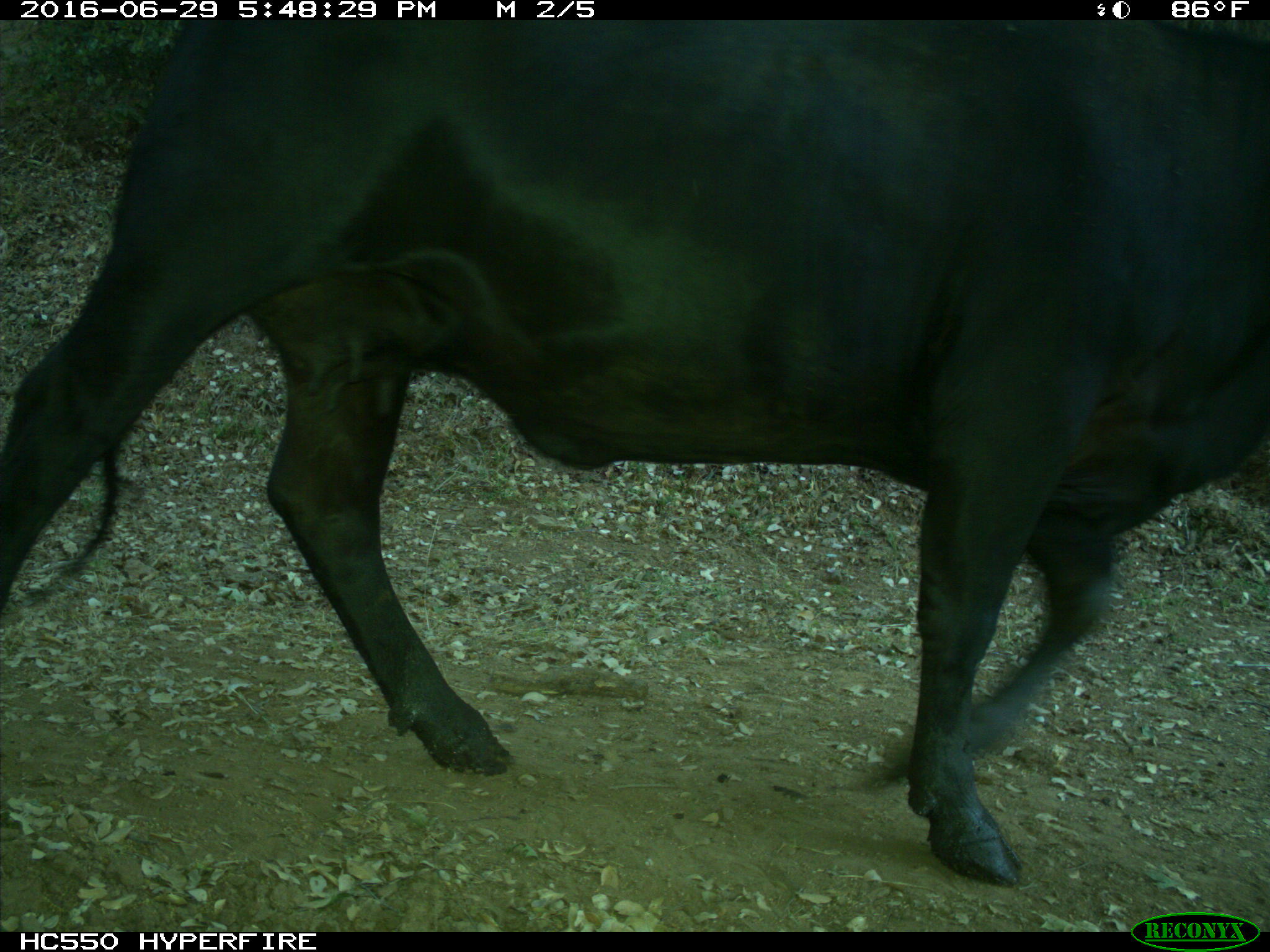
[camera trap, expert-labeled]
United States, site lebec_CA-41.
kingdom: Animalia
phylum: Chordata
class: Mammalia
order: Artiodactyla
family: Bovidae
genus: Bos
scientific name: Bos taurus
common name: domestic cow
Bos taurus (domestic cow).